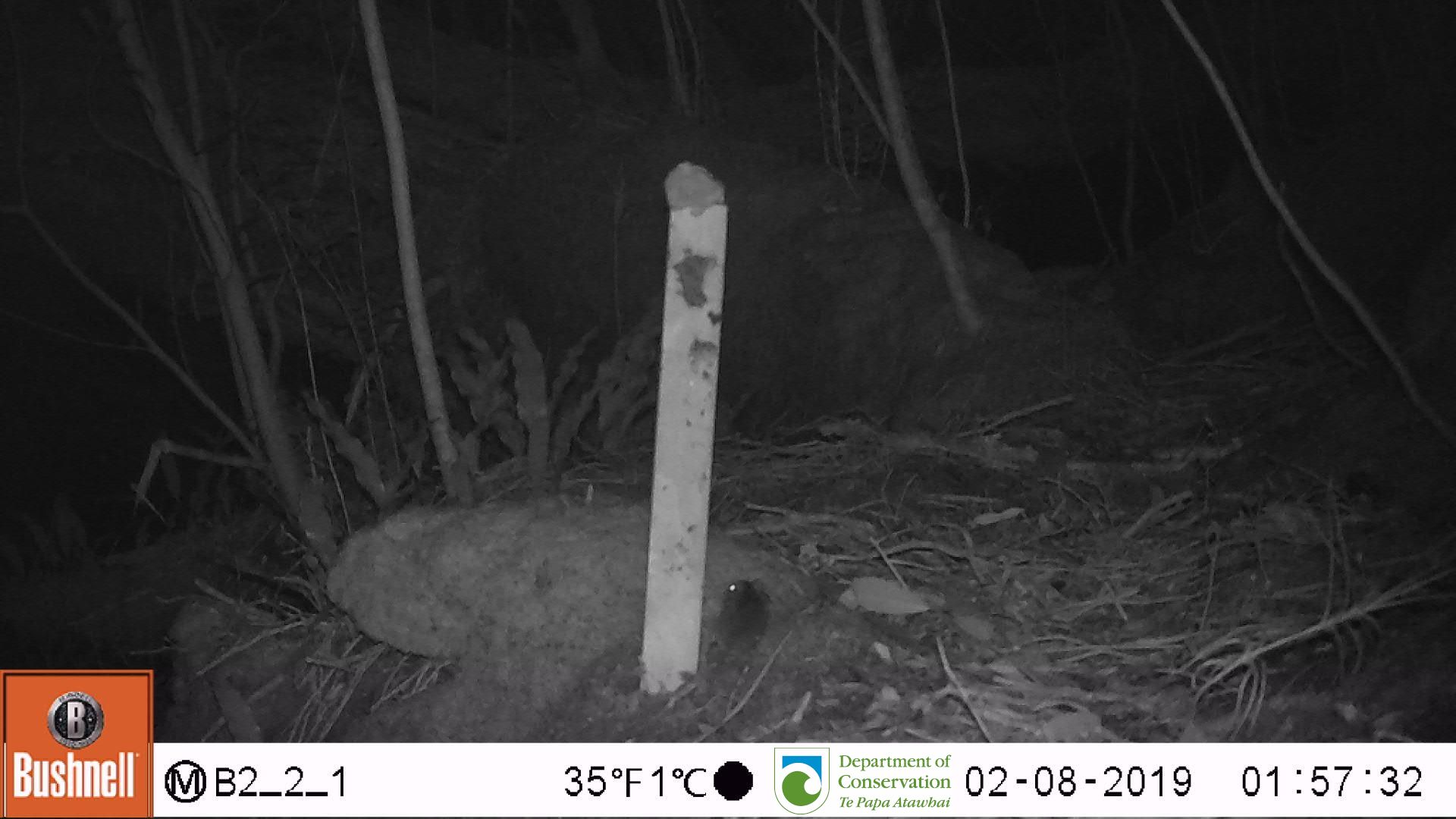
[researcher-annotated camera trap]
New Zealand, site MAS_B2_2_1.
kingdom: Animalia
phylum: Chordata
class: Mammalia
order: Rodentia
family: Muridae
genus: Mus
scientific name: Mus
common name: mouse